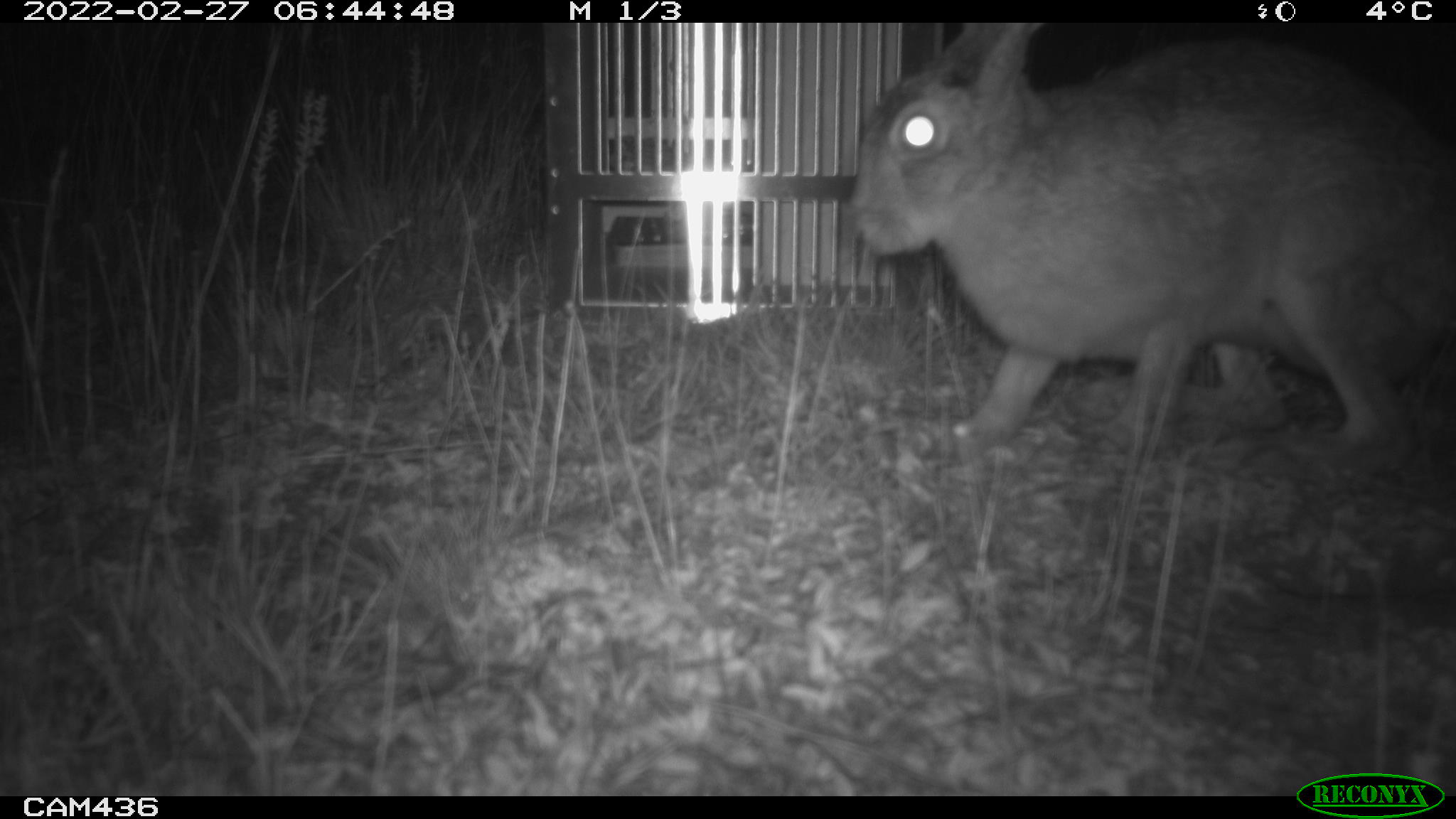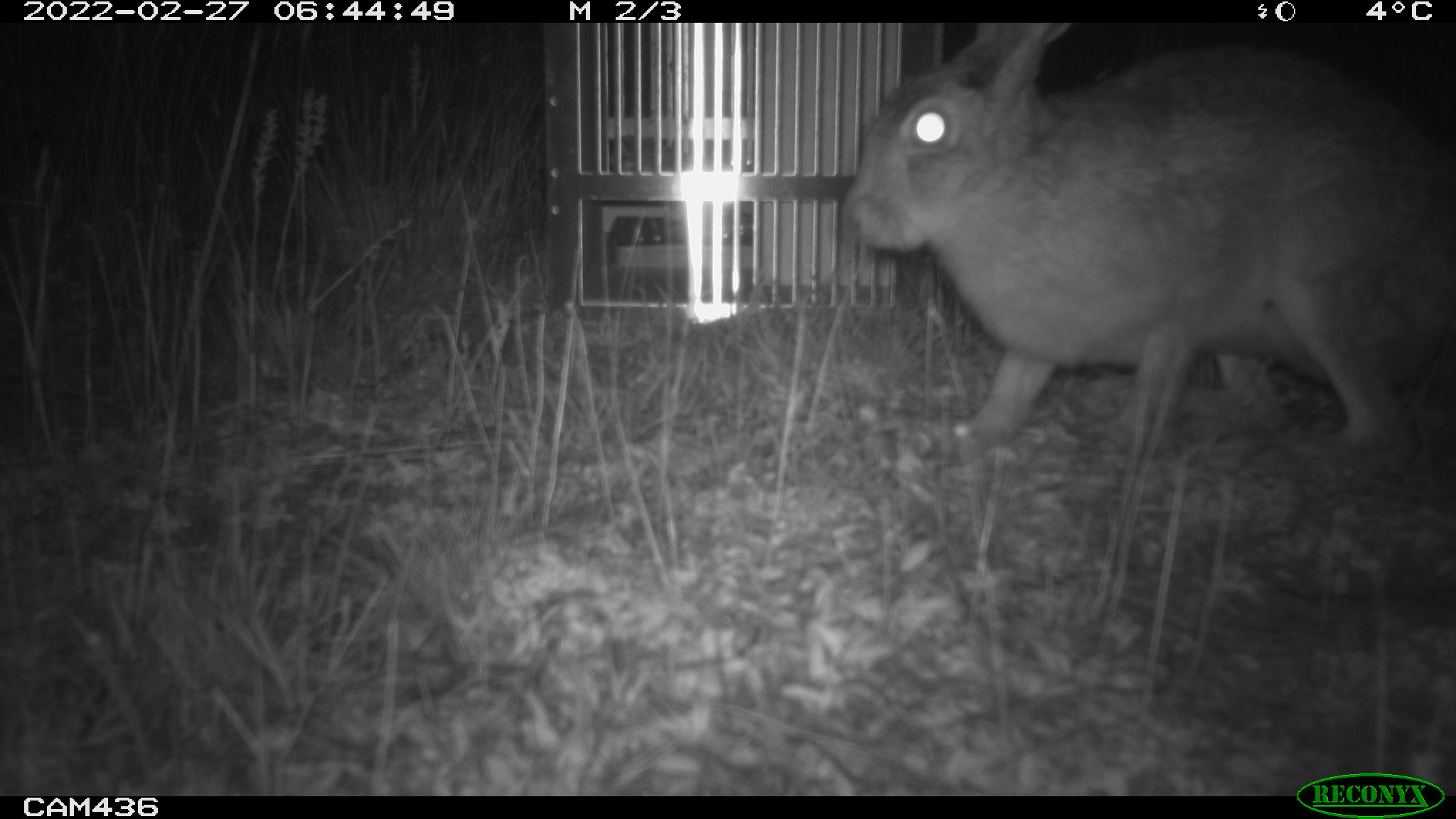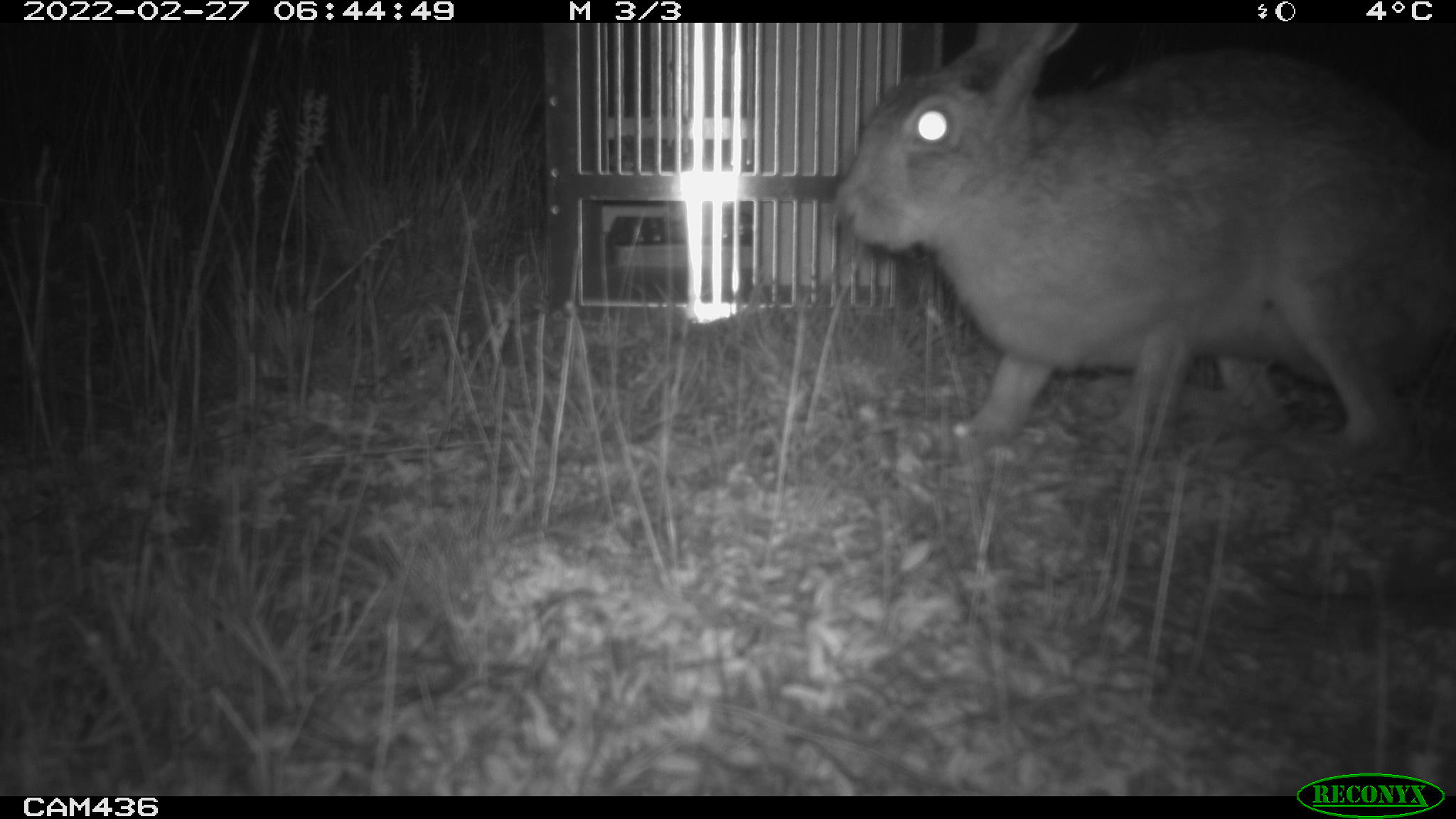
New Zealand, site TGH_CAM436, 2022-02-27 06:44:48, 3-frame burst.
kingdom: Animalia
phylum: Chordata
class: Mammalia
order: Lagomorpha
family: Leporidae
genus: Lepus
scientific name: Lepus europaeus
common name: brown hare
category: hare